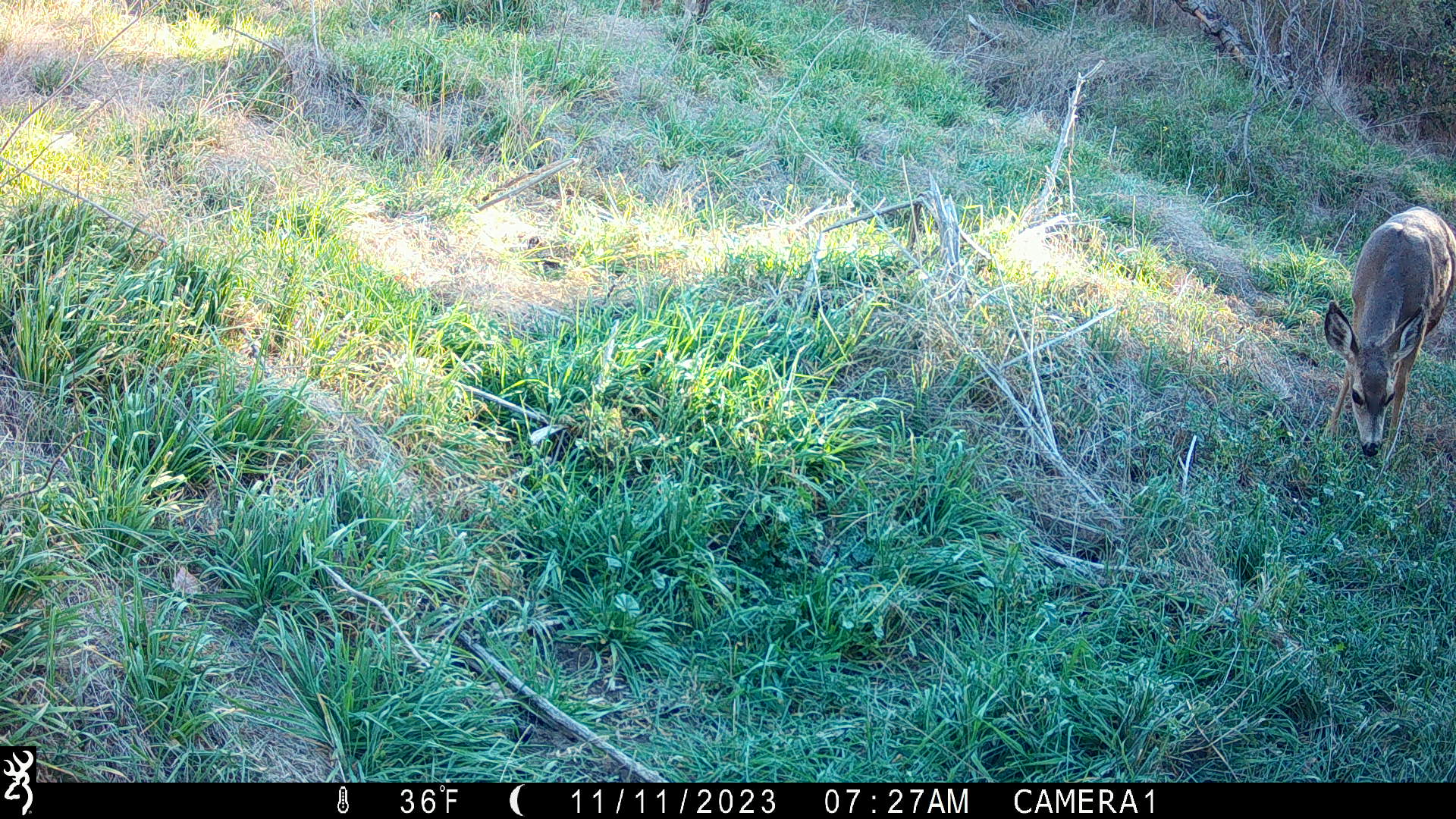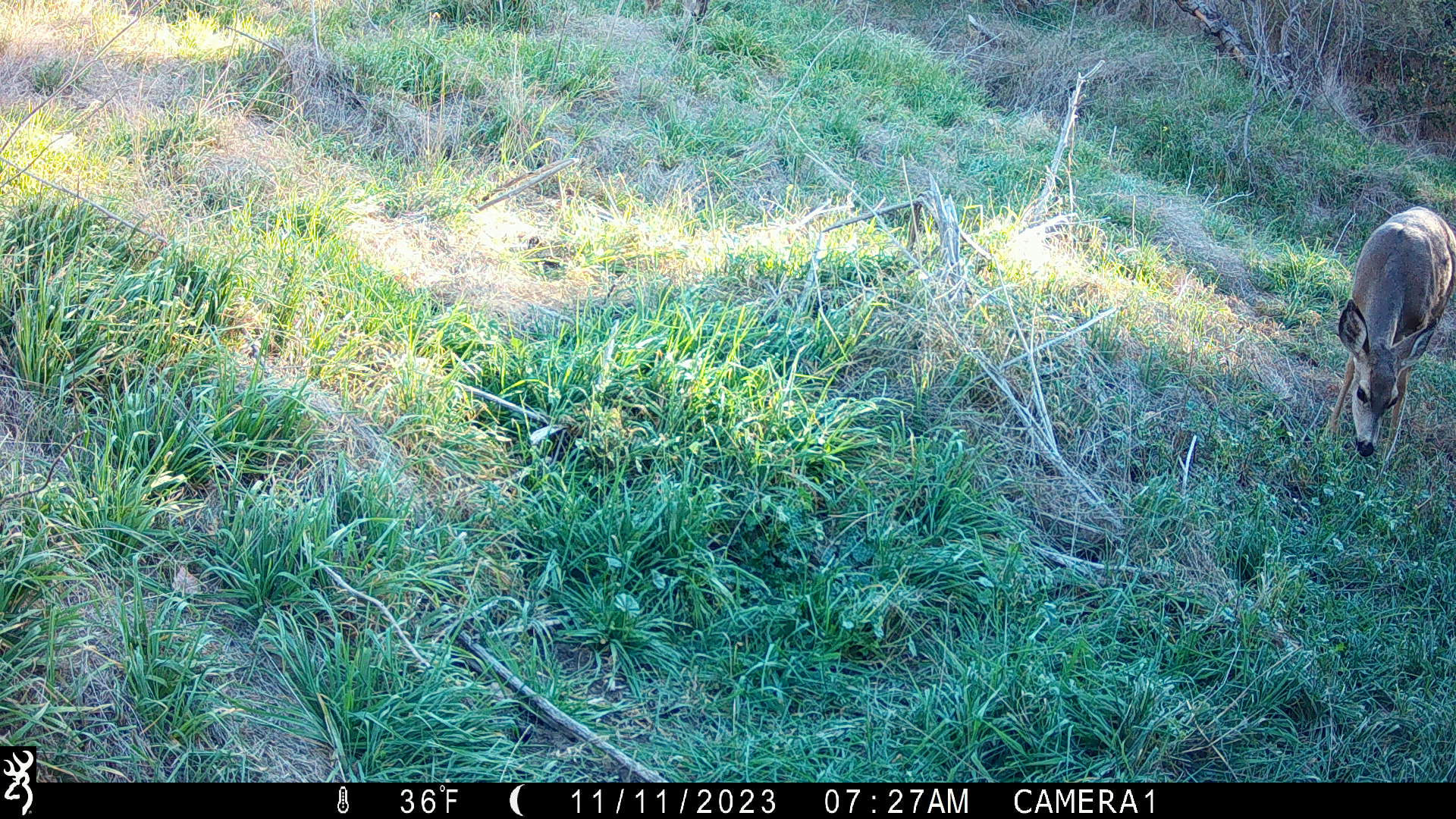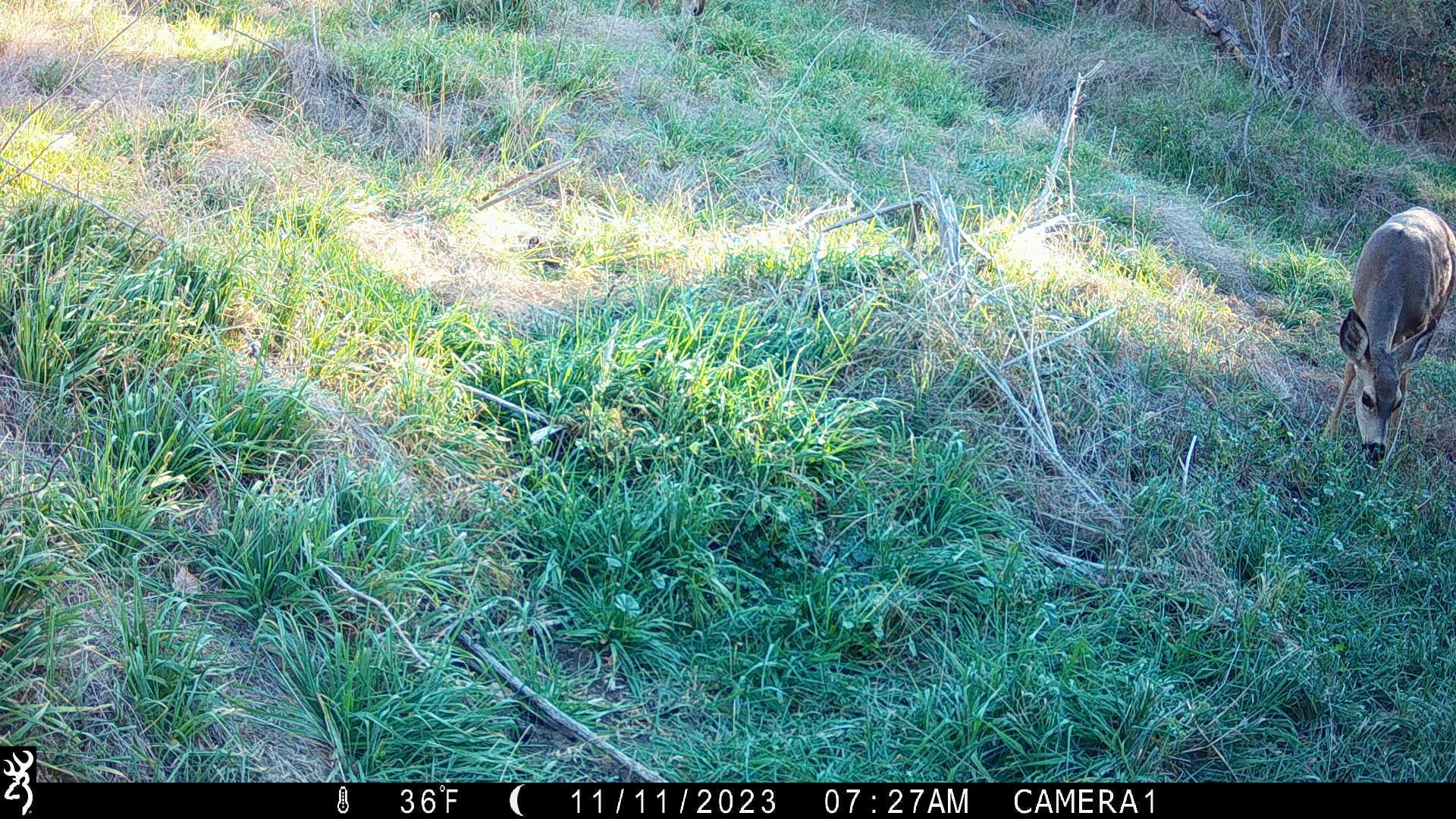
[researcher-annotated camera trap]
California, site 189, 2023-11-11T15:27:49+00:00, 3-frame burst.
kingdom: Animalia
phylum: Chordata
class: Mammalia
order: Artiodactyla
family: Cervidae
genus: Odocoileus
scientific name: Odocoileus hemionus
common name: mule deer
Mule deer (Odocoileus hemionus).